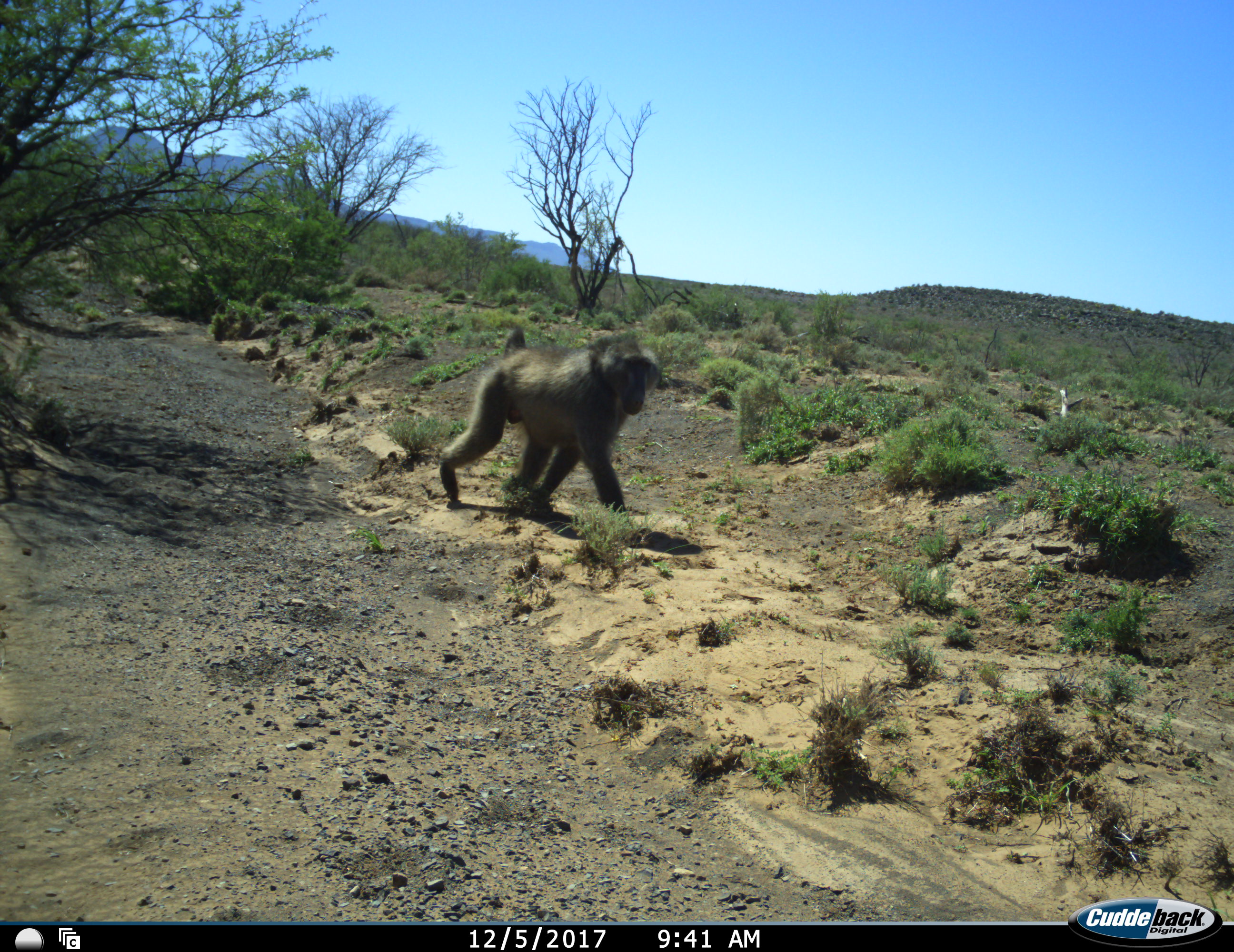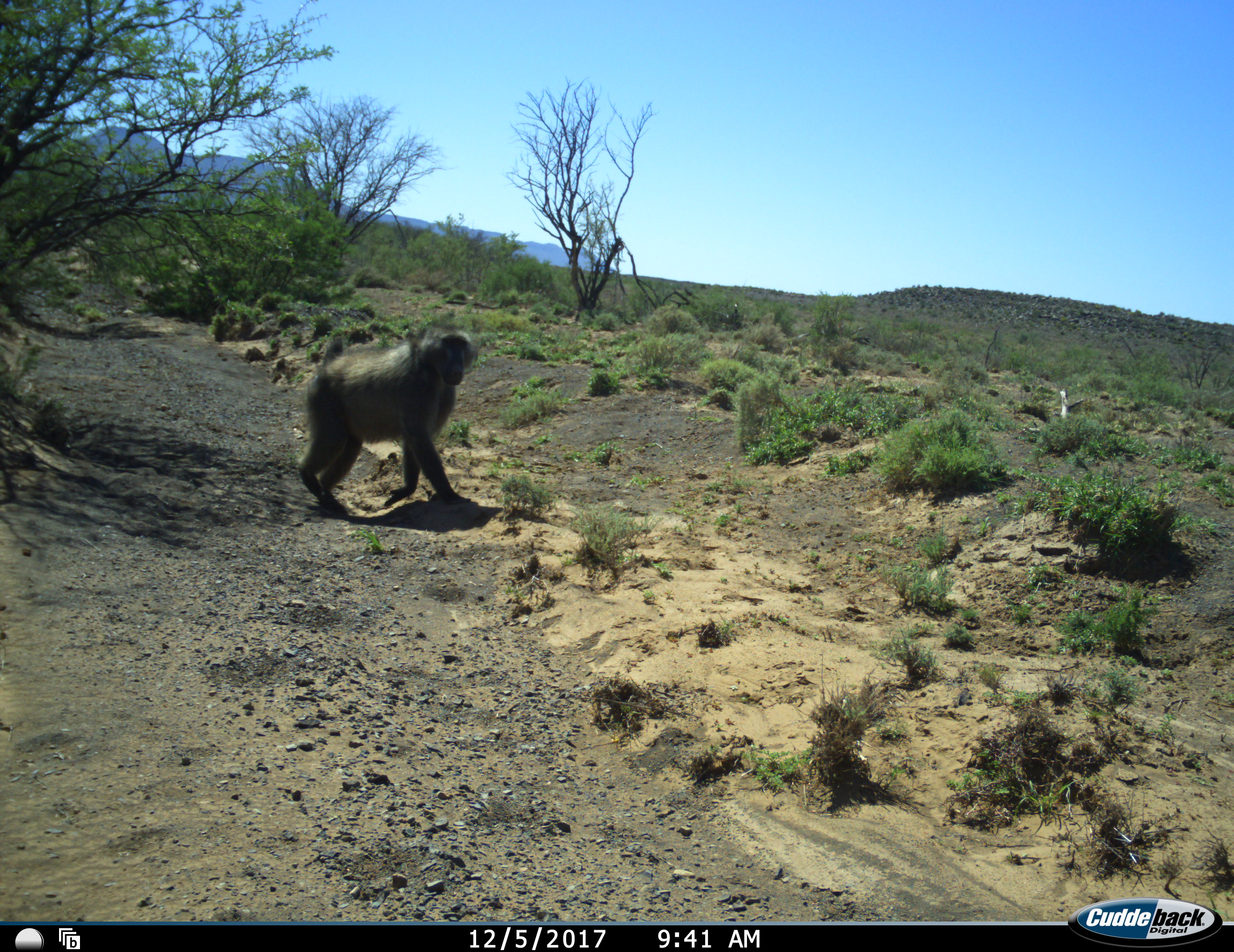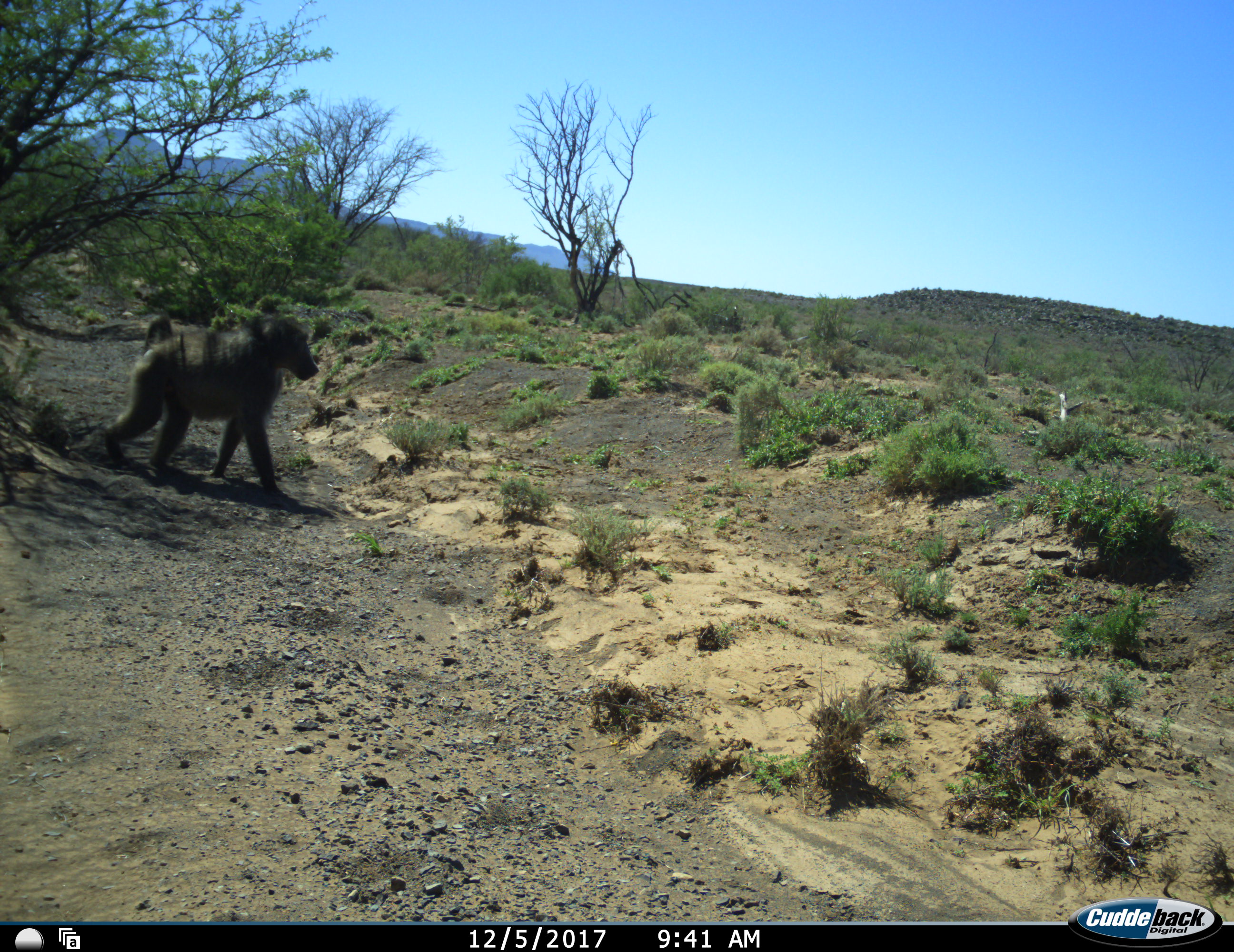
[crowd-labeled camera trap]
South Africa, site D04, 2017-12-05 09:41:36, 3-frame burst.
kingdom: Animalia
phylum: Chordata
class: Mammalia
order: Primates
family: Cercopithecidae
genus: Papio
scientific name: Papio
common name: baboon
Baboon (Papio), count 1. Behavior (volunteer vote fractions): standing 10%, resting 0%, moving 100%, interacting 0%. Young present (vote fraction): 0%. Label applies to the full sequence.